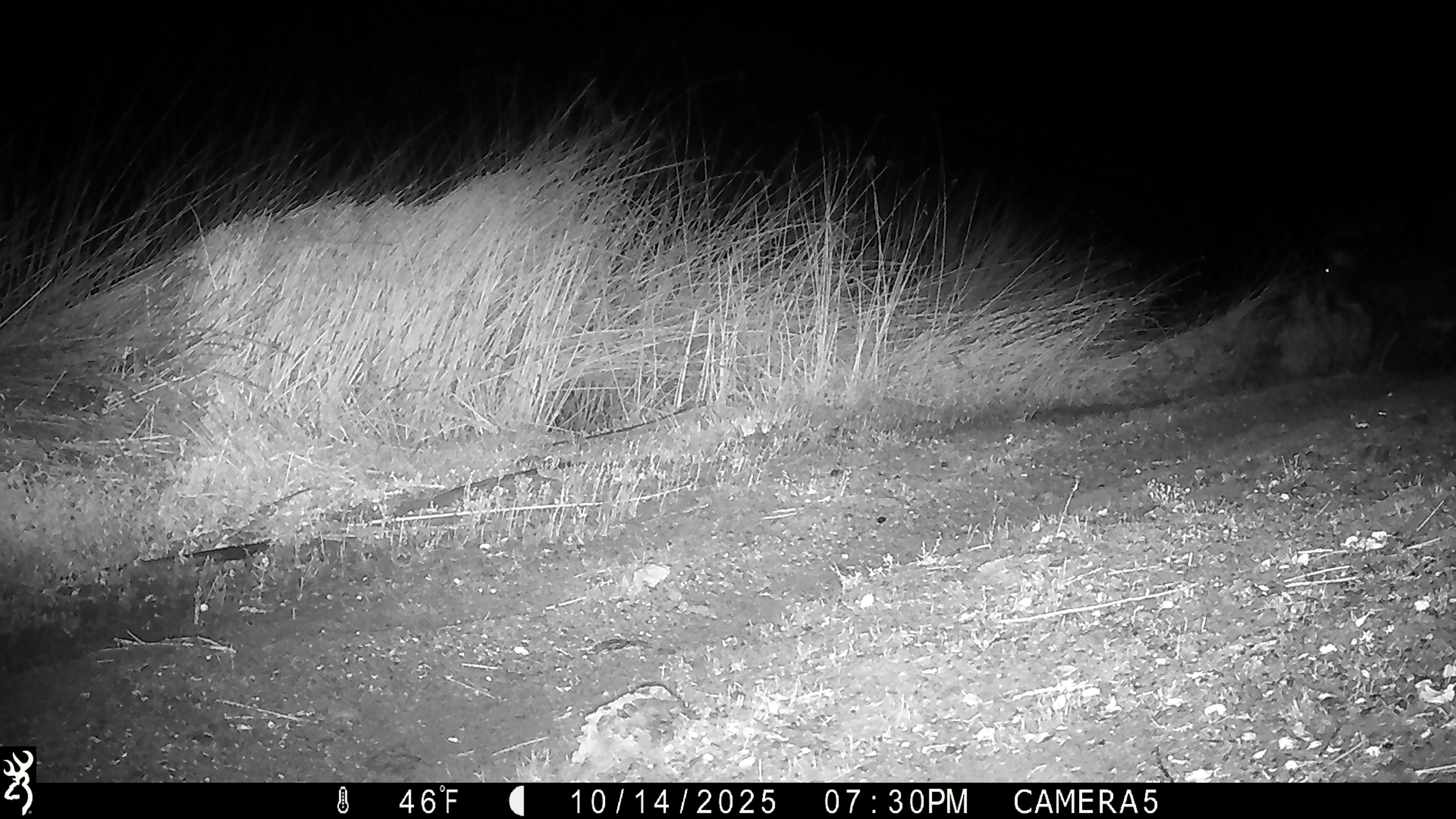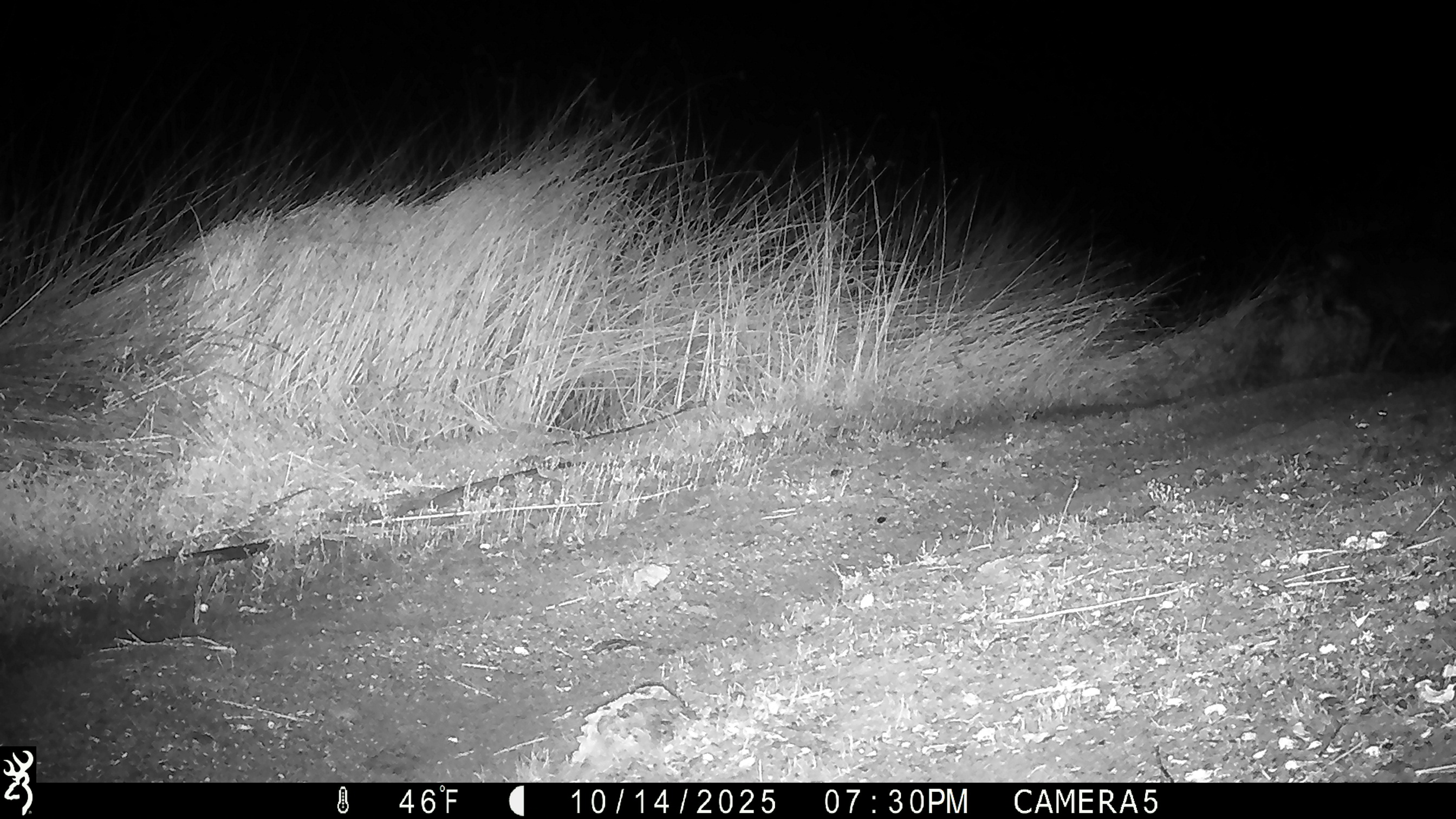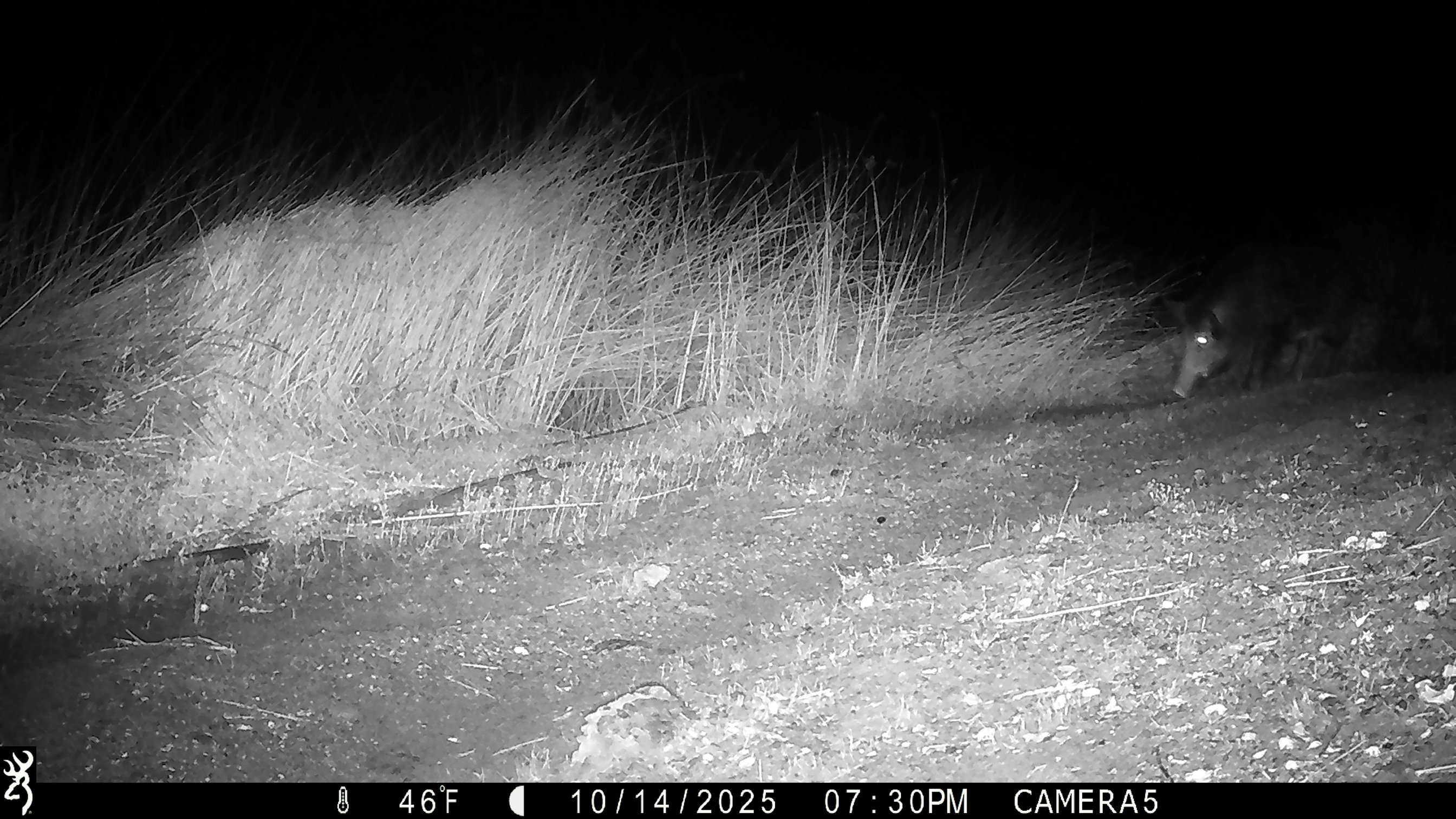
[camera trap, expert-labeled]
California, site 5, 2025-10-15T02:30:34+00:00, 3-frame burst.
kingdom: Animalia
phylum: Chordata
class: Mammalia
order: Artiodactyla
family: Suidae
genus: Sus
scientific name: Sus scrofa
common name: wild boar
Wild boar (Sus scrofa).